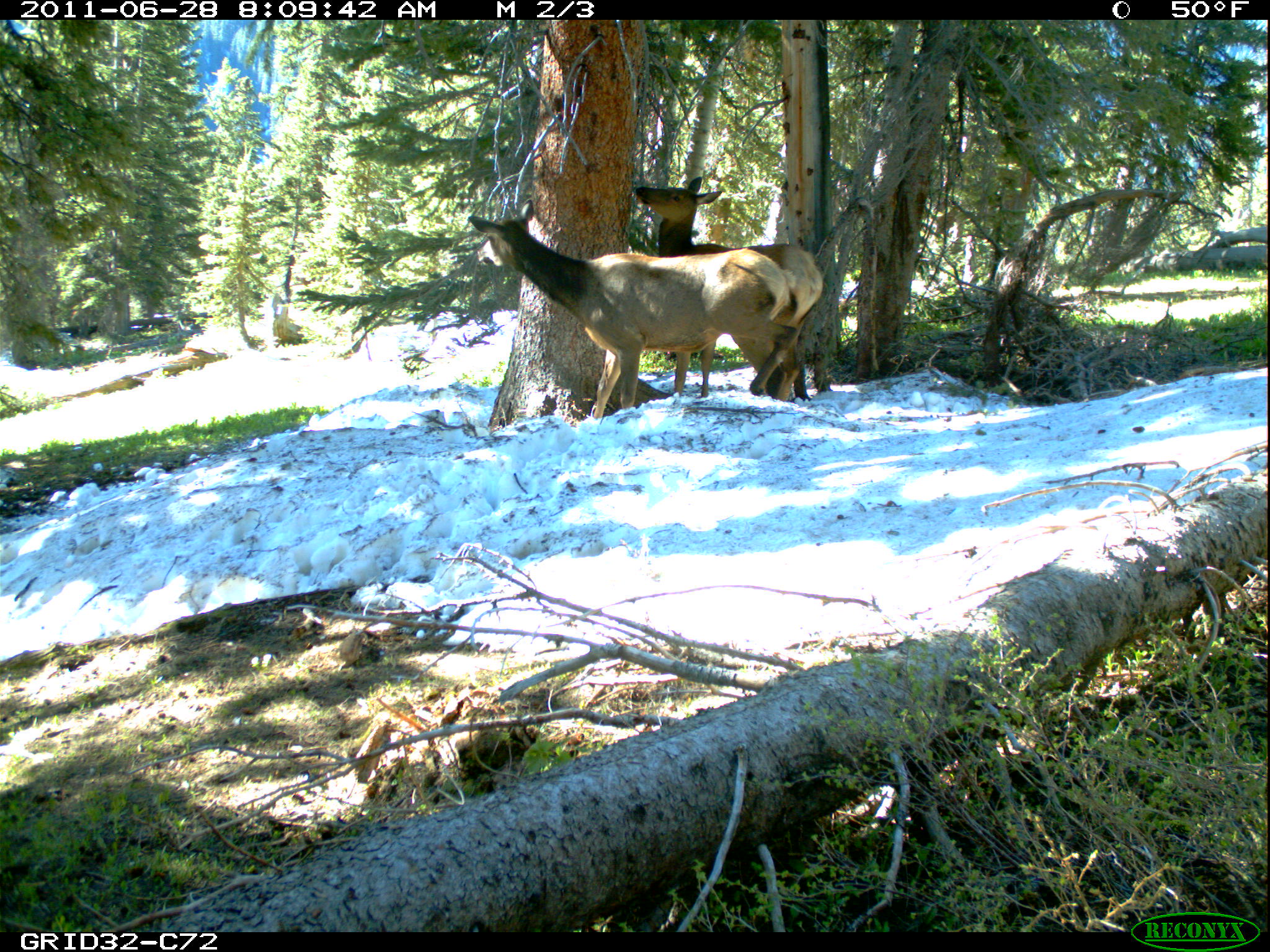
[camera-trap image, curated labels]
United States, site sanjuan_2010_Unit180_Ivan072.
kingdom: Animalia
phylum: Chordata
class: Mammalia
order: Artiodactyla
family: Cervidae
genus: Cervus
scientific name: Cervus elaphus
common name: red deer